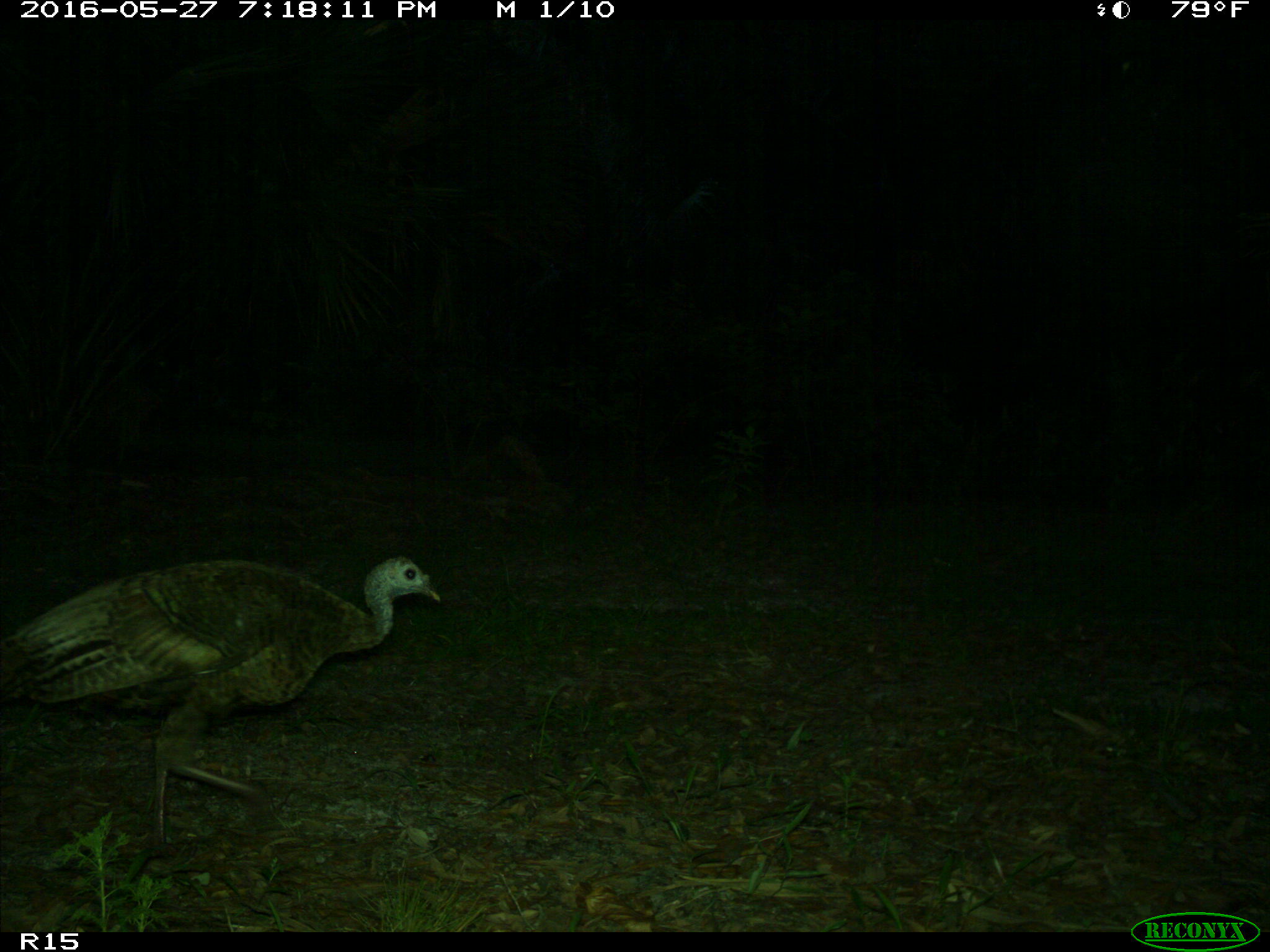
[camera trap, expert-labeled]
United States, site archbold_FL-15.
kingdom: Animalia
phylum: Chordata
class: Aves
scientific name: Aves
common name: birds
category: unidentified bird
Unidentified bird (birds) (Aves).